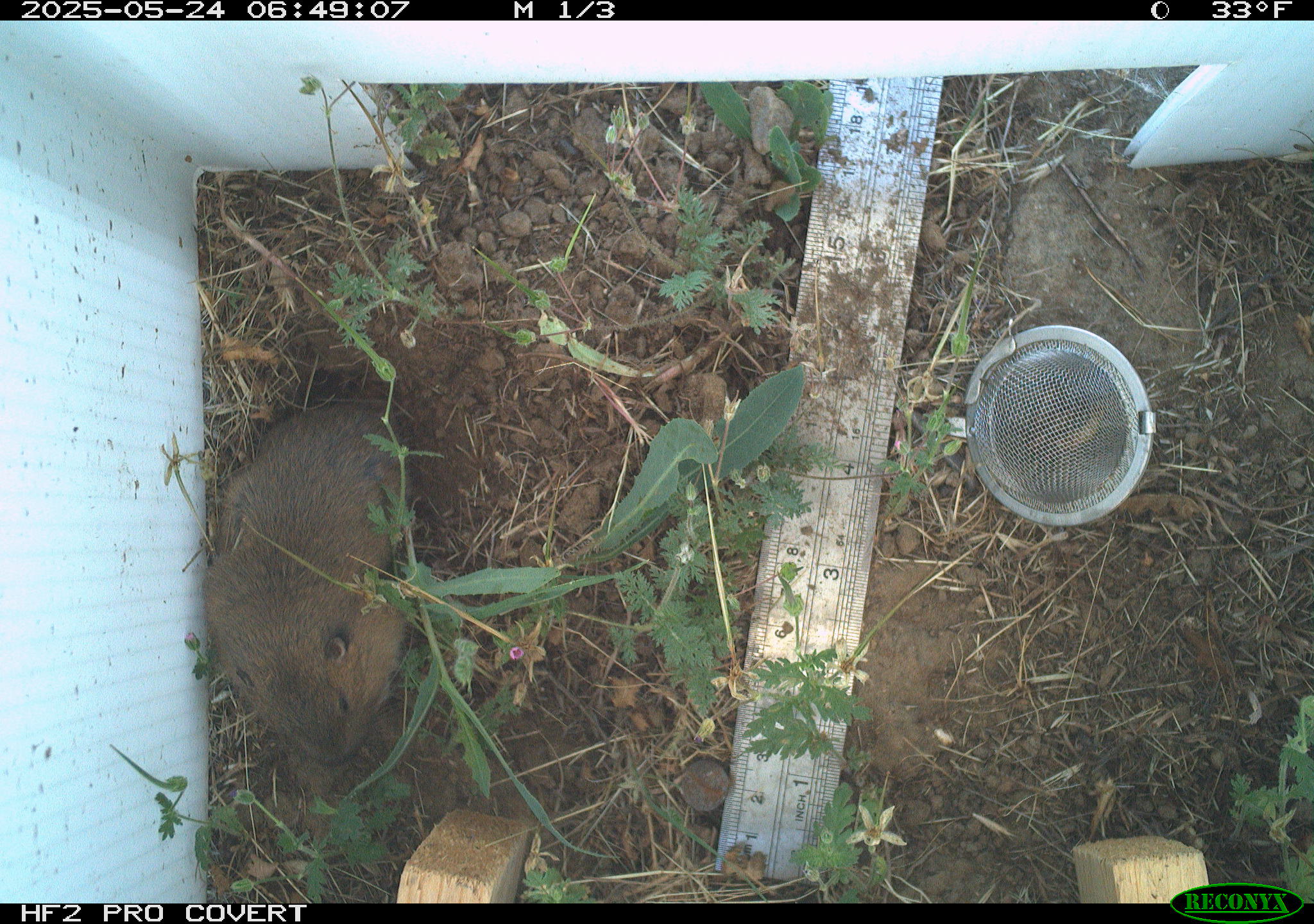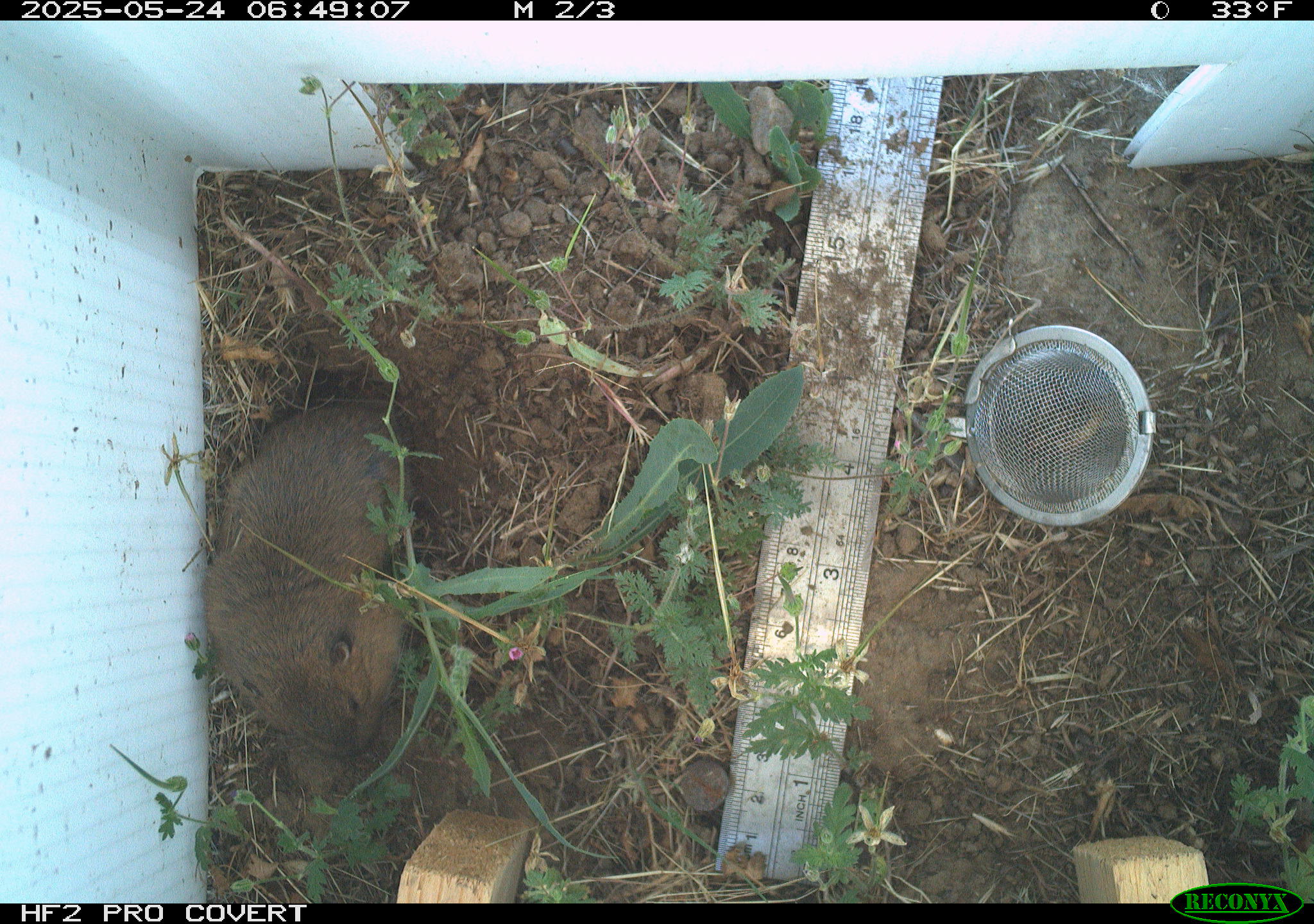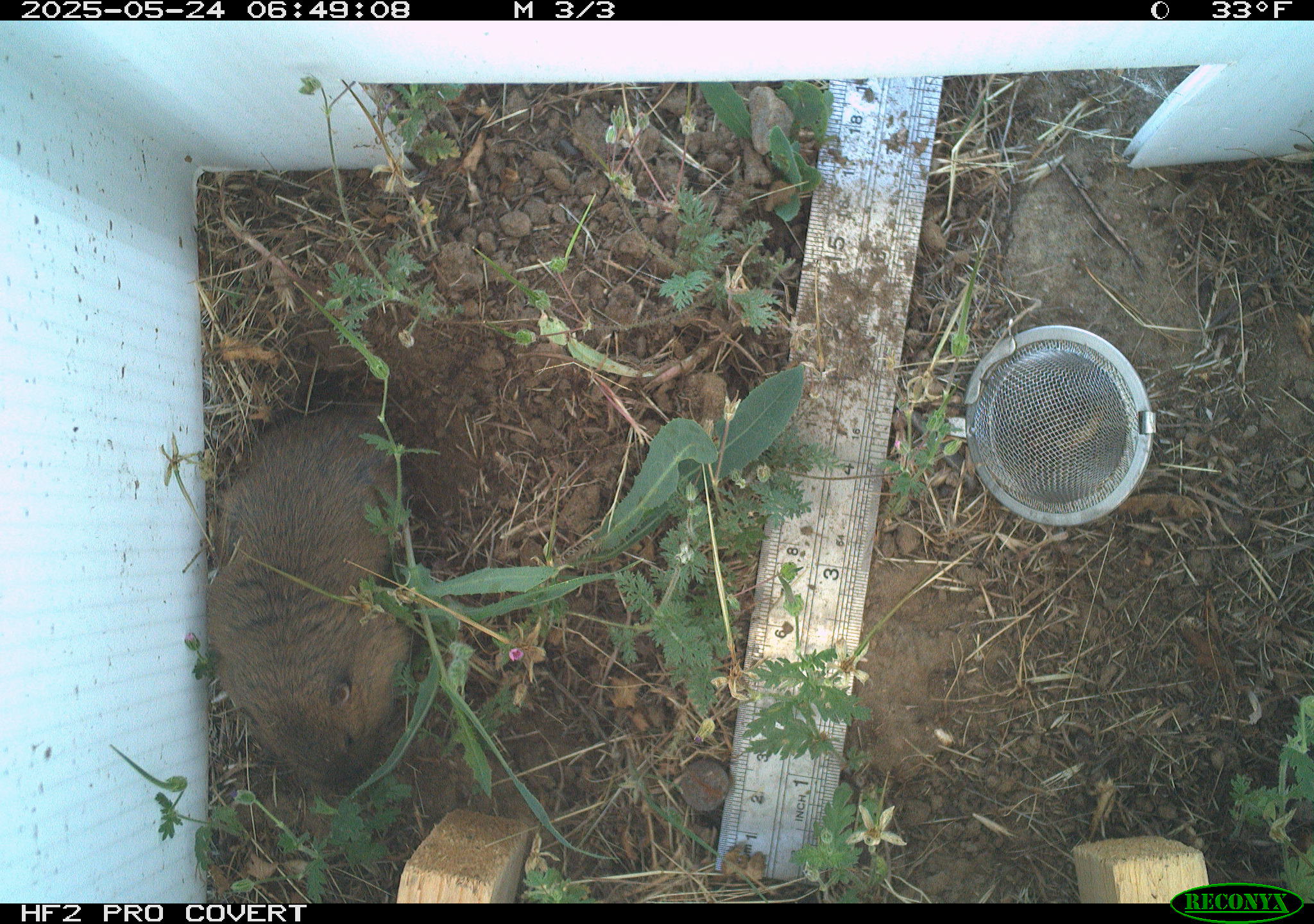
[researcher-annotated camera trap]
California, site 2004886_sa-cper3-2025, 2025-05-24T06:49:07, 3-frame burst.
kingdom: Animalia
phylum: Chordata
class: Mammalia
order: Rodentia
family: Cricetidae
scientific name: Arvicolinae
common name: voles, lemmings, and muskrats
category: arvicolinae subfamily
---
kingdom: Animalia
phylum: Chordata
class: Mammalia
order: Rodentia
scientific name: Rodentia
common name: rodent